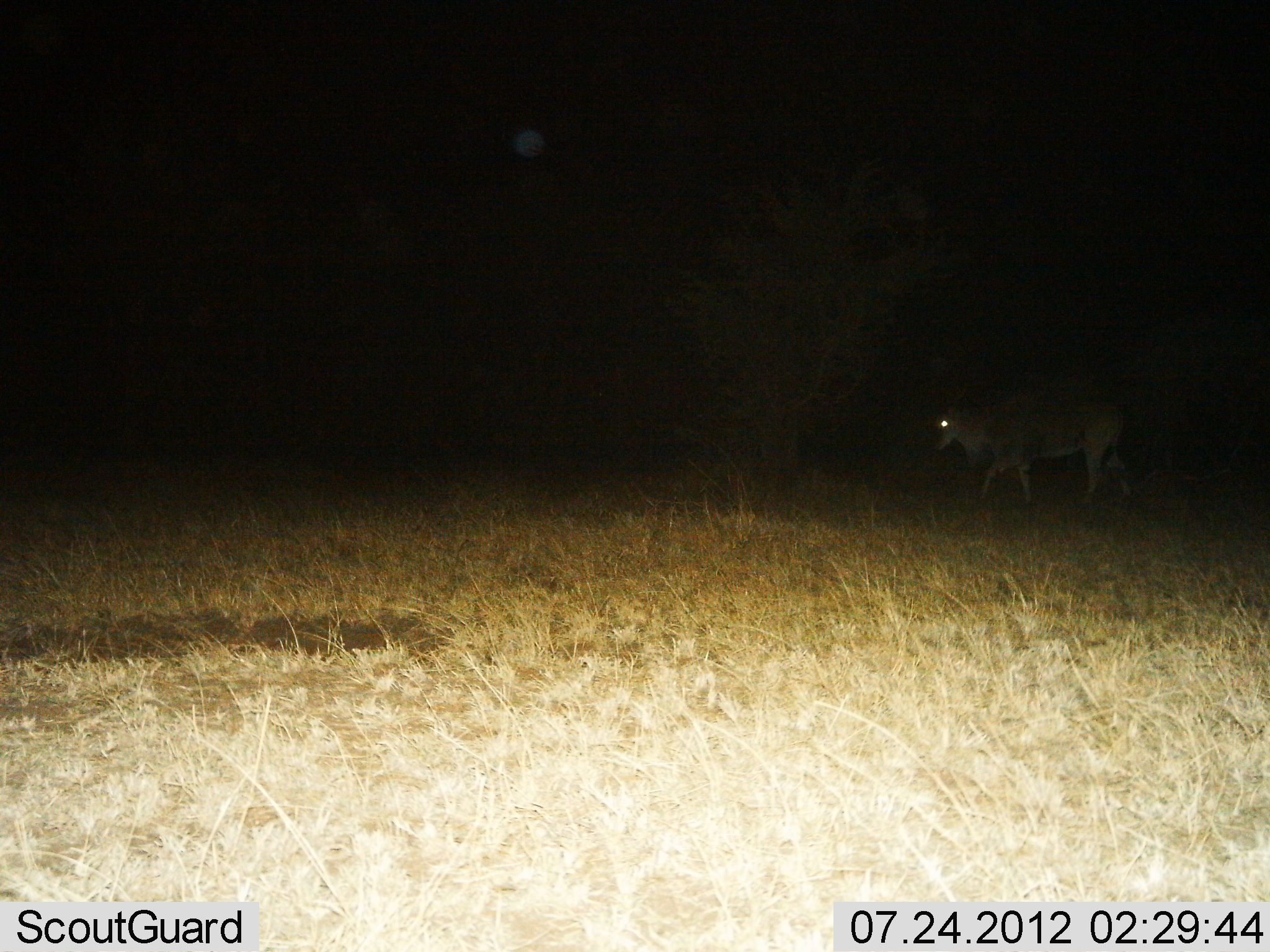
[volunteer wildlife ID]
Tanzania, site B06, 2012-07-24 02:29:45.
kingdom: Animalia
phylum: Chordata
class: Mammalia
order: Artiodactyla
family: Bovidae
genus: Tragelaphus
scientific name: Tragelaphus oryx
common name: eland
Eland (Tragelaphus oryx), count 1. Behavior (volunteer vote fractions): standing 20%, resting 0%, moving 80%, interacting 0%. Young present (vote fraction): 0%. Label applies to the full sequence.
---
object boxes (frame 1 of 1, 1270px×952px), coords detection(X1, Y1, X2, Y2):
animal: detection(932, 379, 1136, 506)